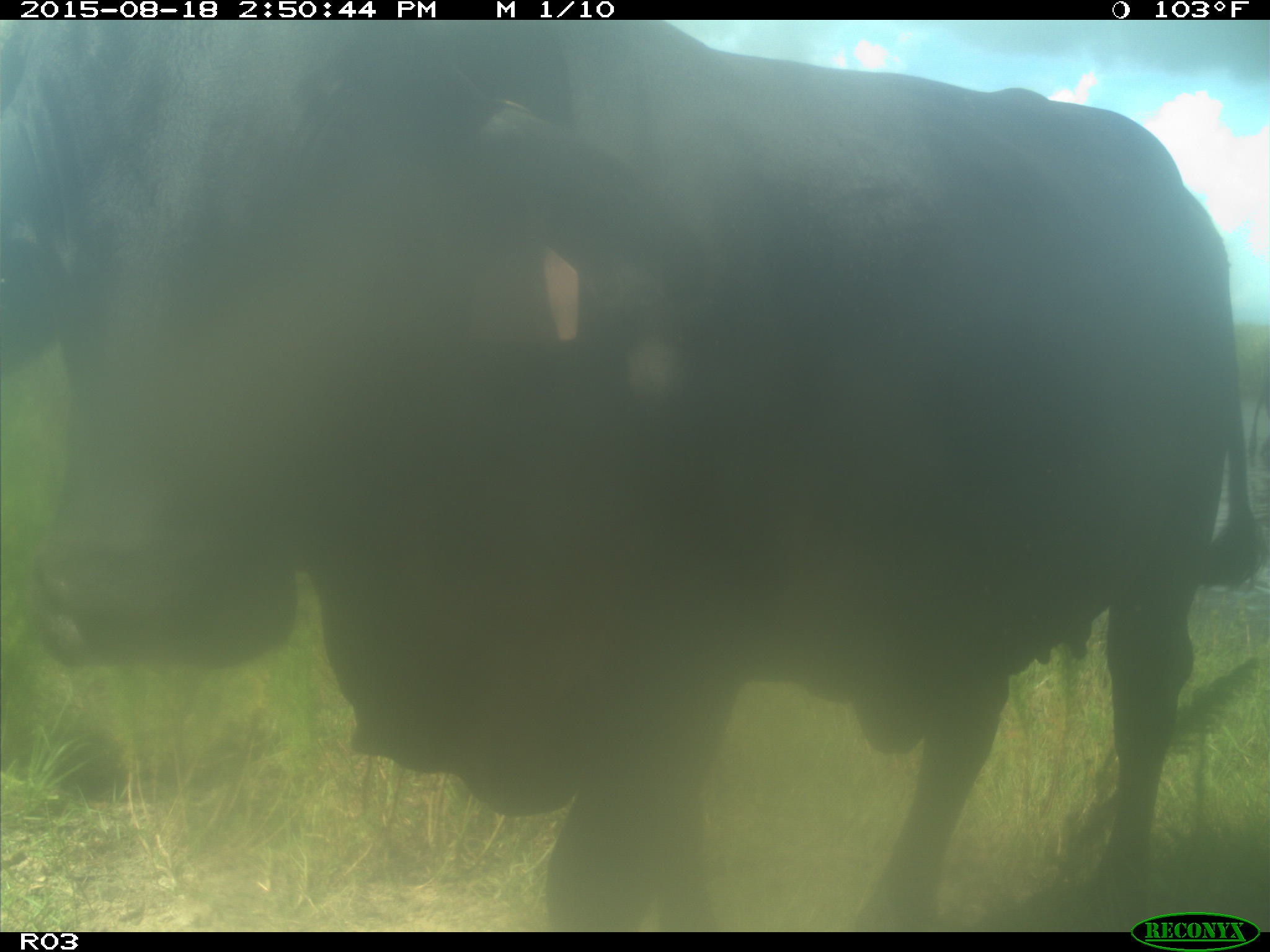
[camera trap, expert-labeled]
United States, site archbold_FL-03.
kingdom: Animalia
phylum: Chordata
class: Mammalia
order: Artiodactyla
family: Bovidae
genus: Bos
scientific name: Bos taurus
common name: domestic cow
Bos taurus (domestic cow).